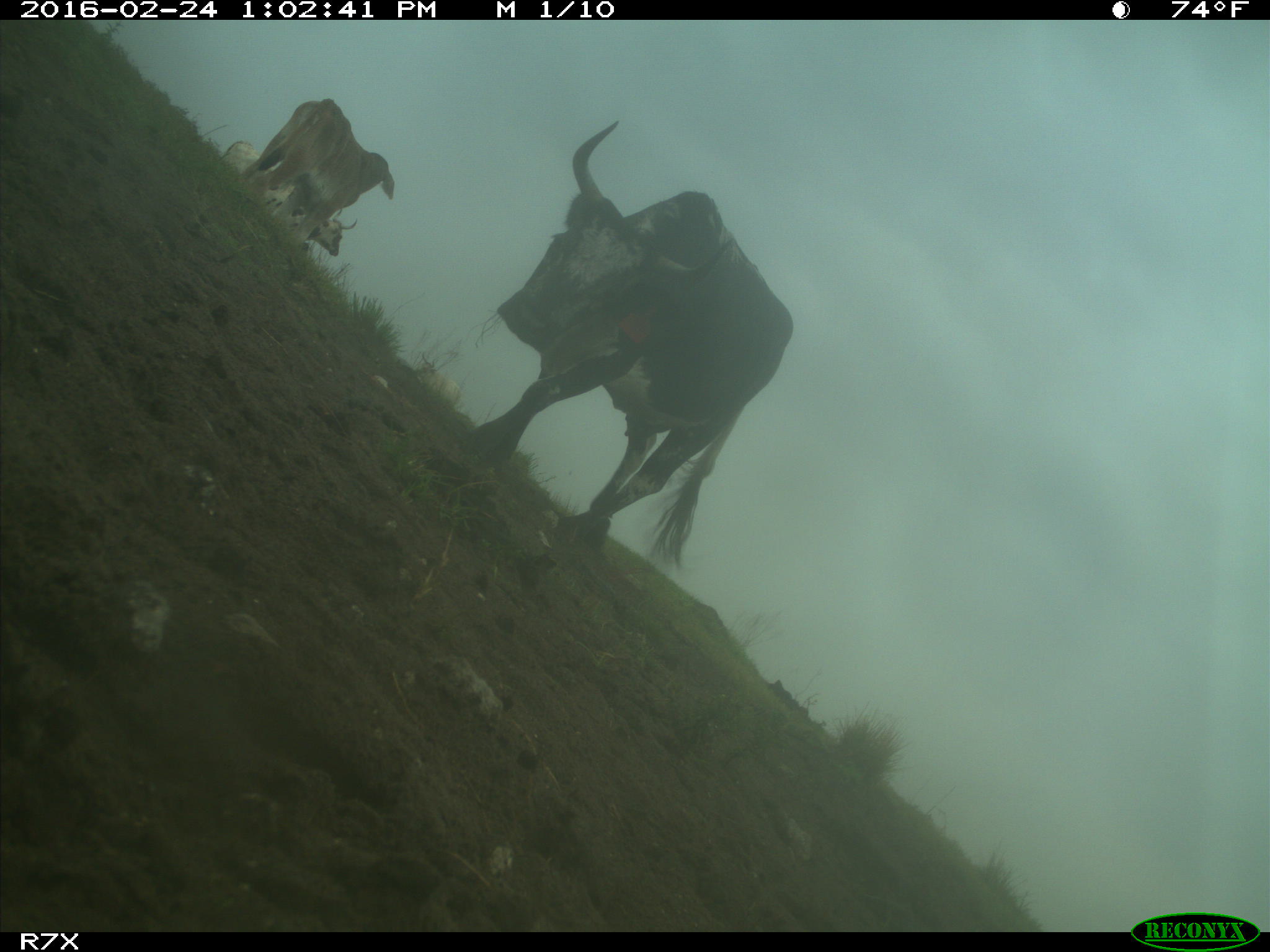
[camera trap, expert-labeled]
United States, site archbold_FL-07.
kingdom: Animalia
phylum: Chordata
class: Mammalia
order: Artiodactyla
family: Bovidae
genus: Bos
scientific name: Bos taurus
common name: domestic cow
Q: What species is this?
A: Bos taurus (domestic cow).